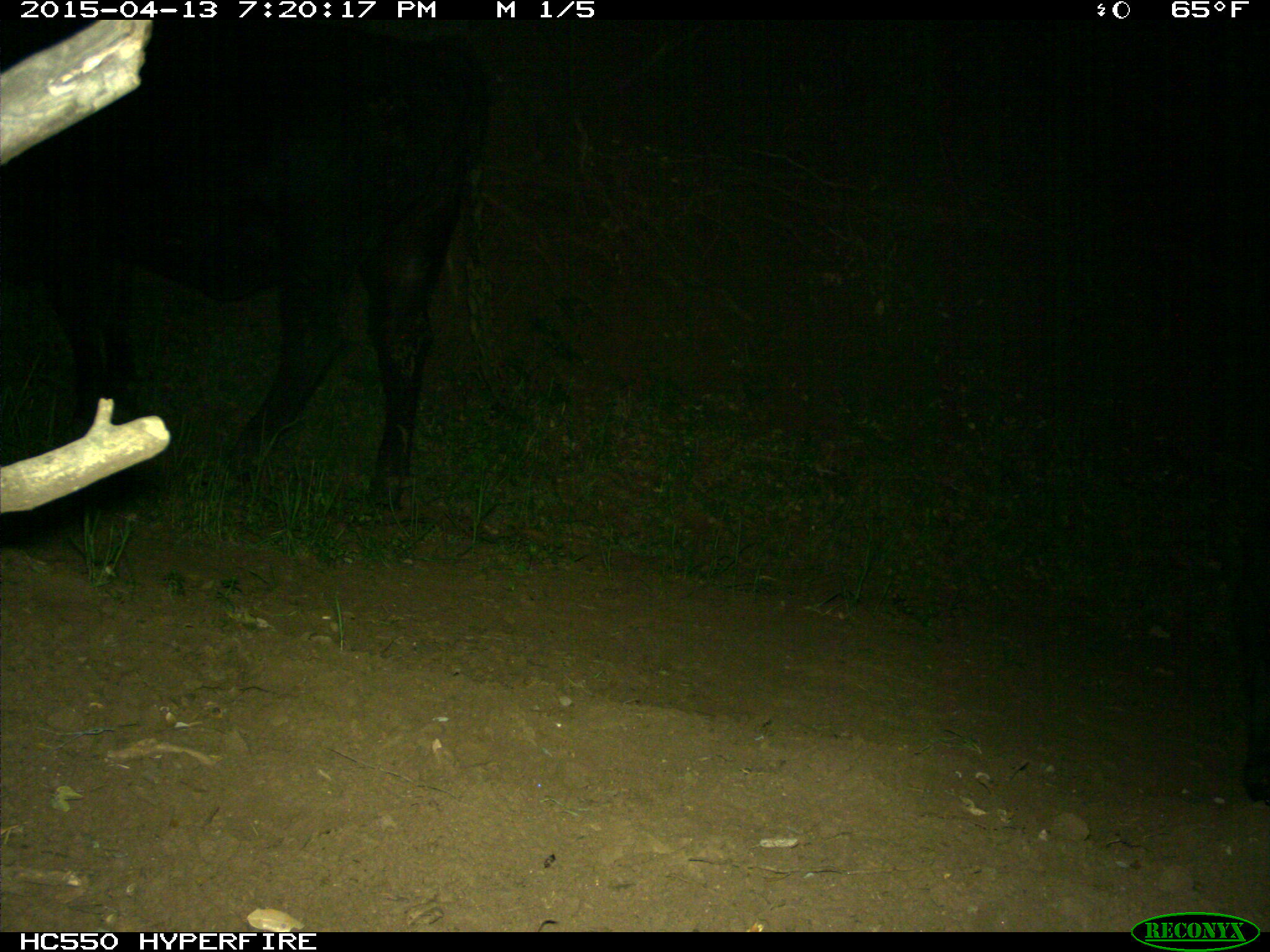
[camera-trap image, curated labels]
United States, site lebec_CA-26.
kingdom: Animalia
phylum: Chordata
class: Mammalia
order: Artiodactyla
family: Bovidae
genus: Bos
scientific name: Bos taurus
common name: domestic cow